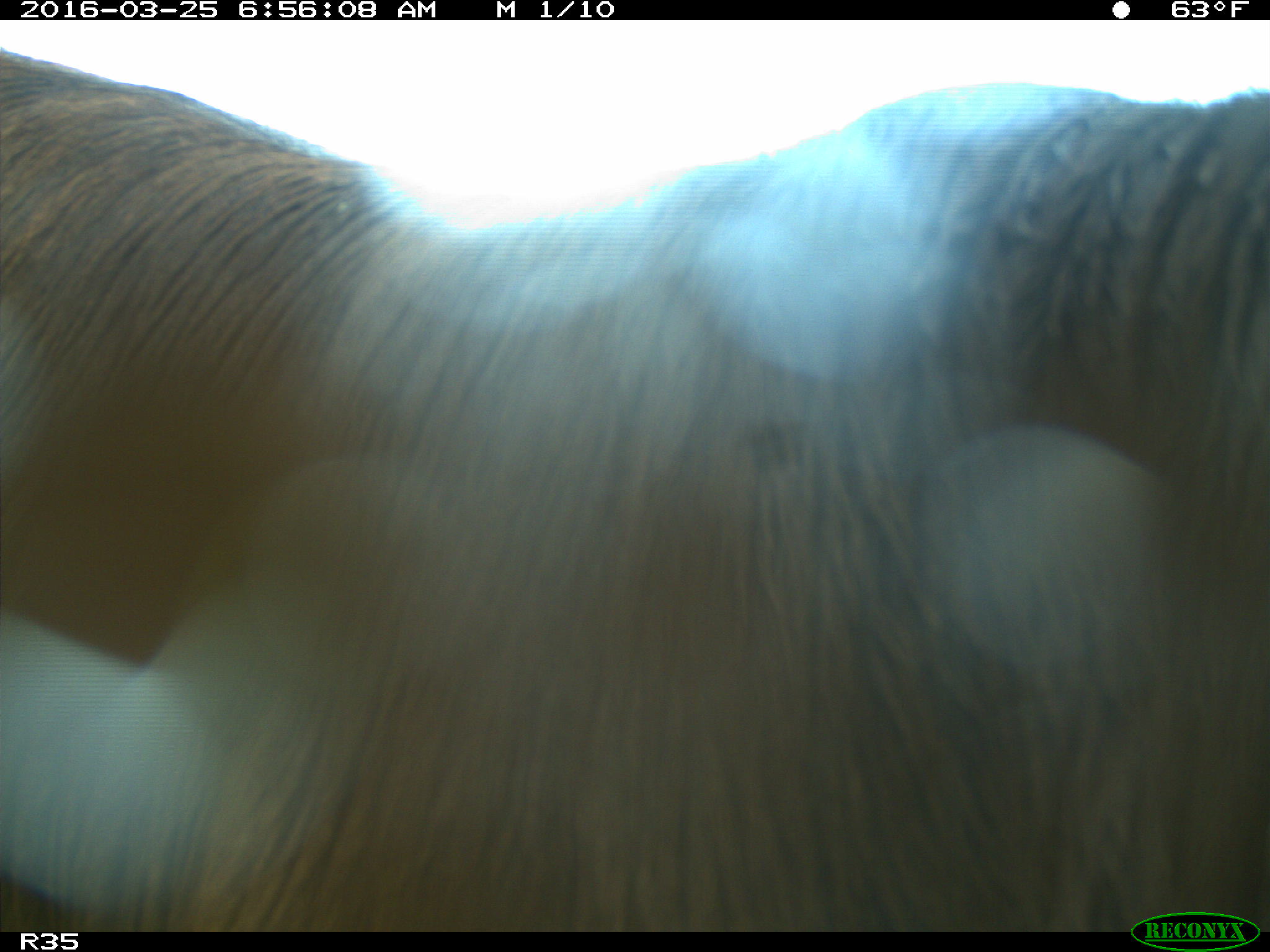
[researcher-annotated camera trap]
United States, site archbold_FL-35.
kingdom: Animalia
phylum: Chordata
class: Mammalia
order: Artiodactyla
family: Bovidae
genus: Bos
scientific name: Bos taurus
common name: domestic cow